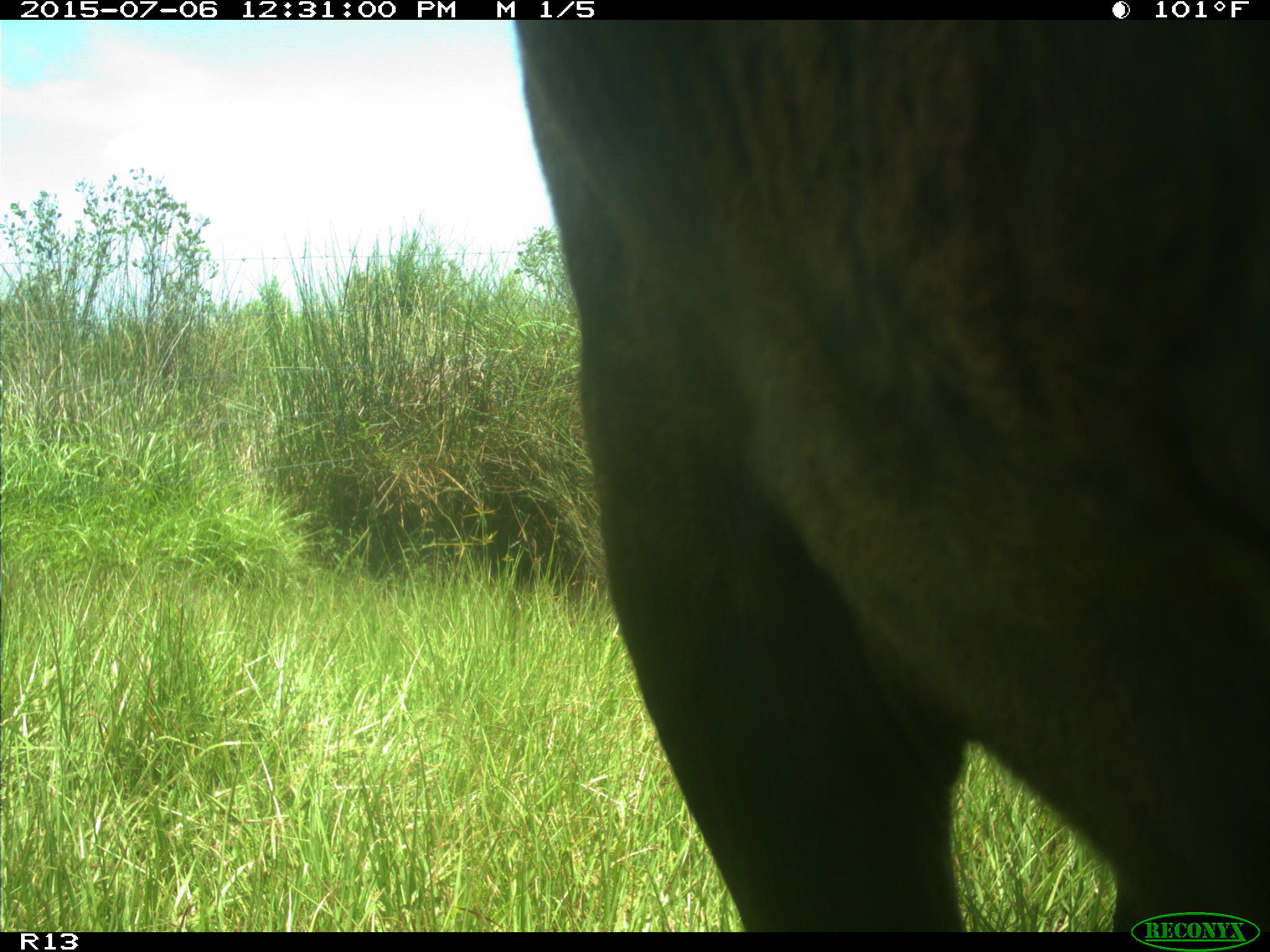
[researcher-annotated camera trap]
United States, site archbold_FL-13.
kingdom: Animalia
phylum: Chordata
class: Mammalia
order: Artiodactyla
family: Bovidae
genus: Bos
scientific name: Bos taurus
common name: domestic cow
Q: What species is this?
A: Bos taurus (domestic cow).